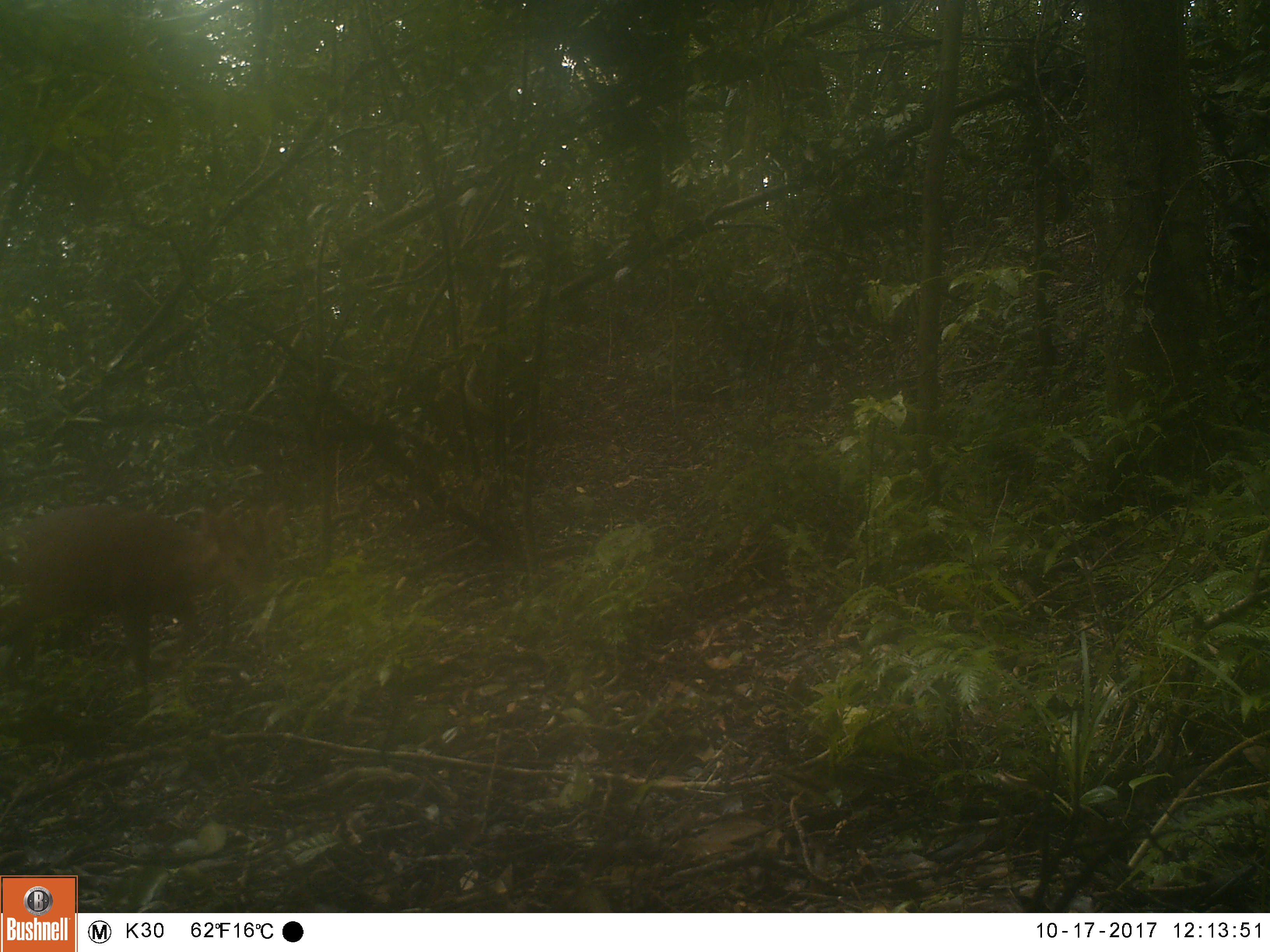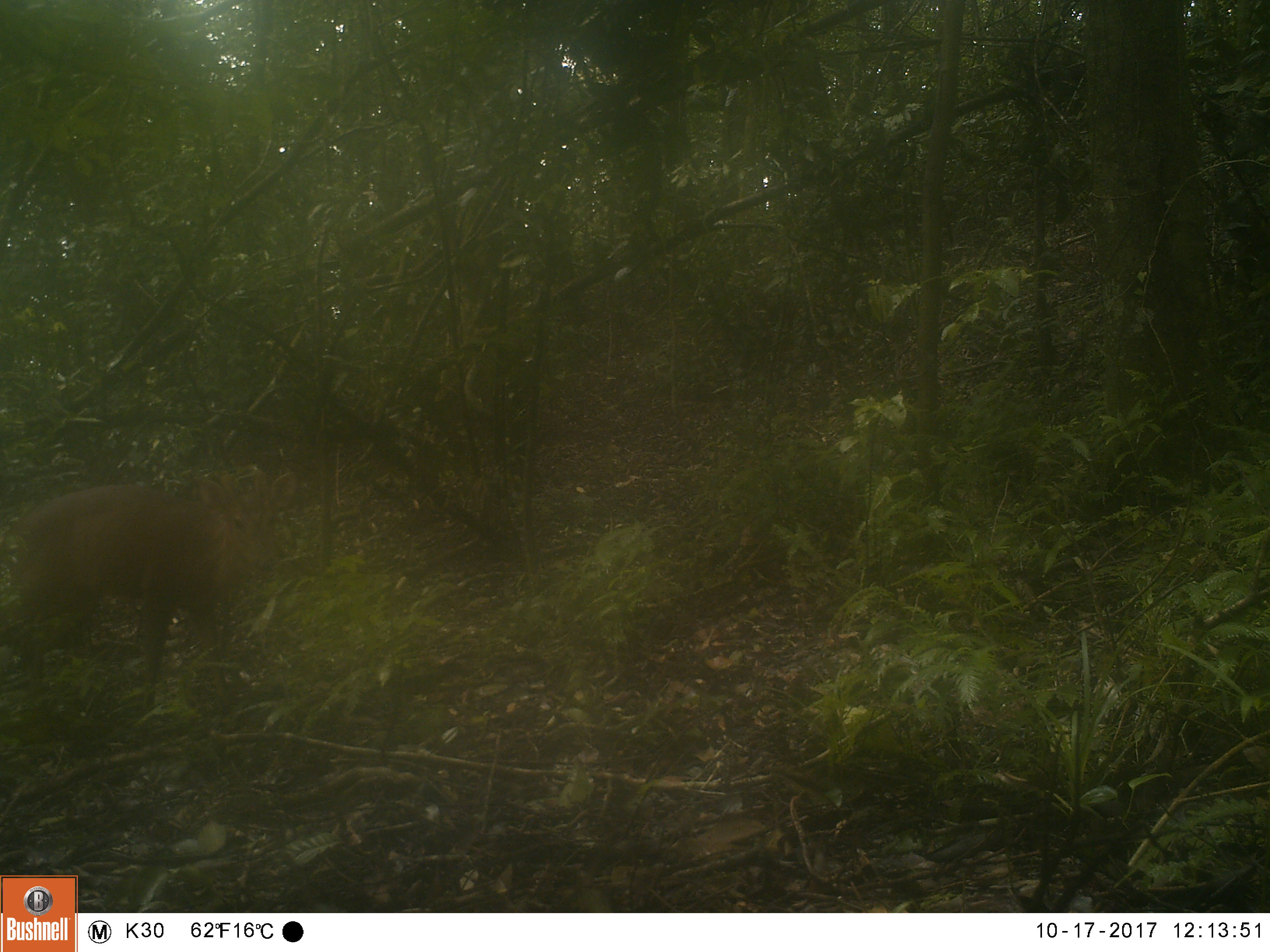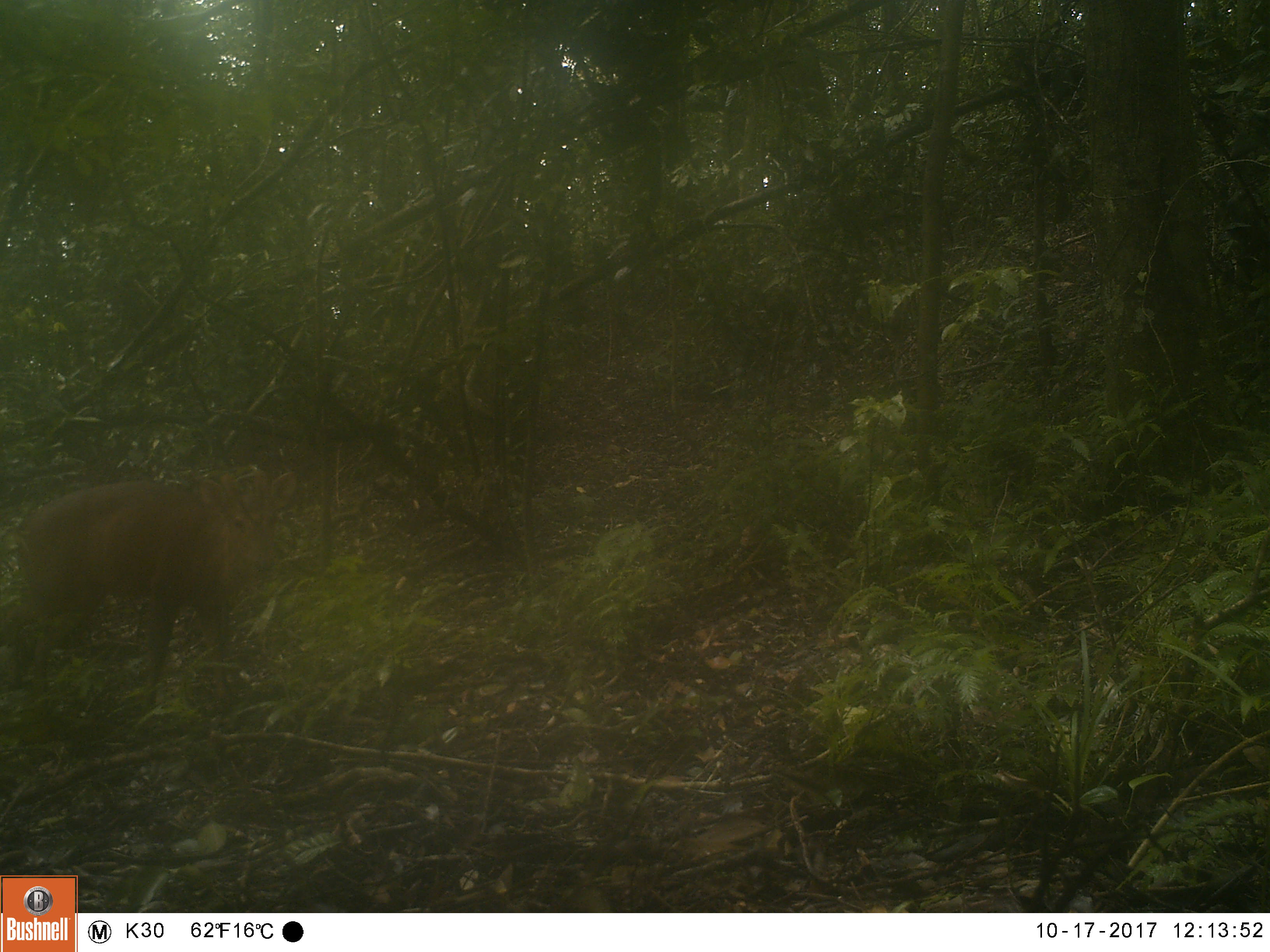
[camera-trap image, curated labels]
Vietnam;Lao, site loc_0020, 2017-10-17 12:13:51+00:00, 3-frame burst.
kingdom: Animalia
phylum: Chordata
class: Mammalia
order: Artiodactyla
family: Cervidae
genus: Muntiacus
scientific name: Muntiacus vuquangensis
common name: large-antlered muntjac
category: large antlered muntjac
Large antlered muntjac (large-antlered muntjac) (Muntiacus vuquangensis). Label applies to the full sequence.